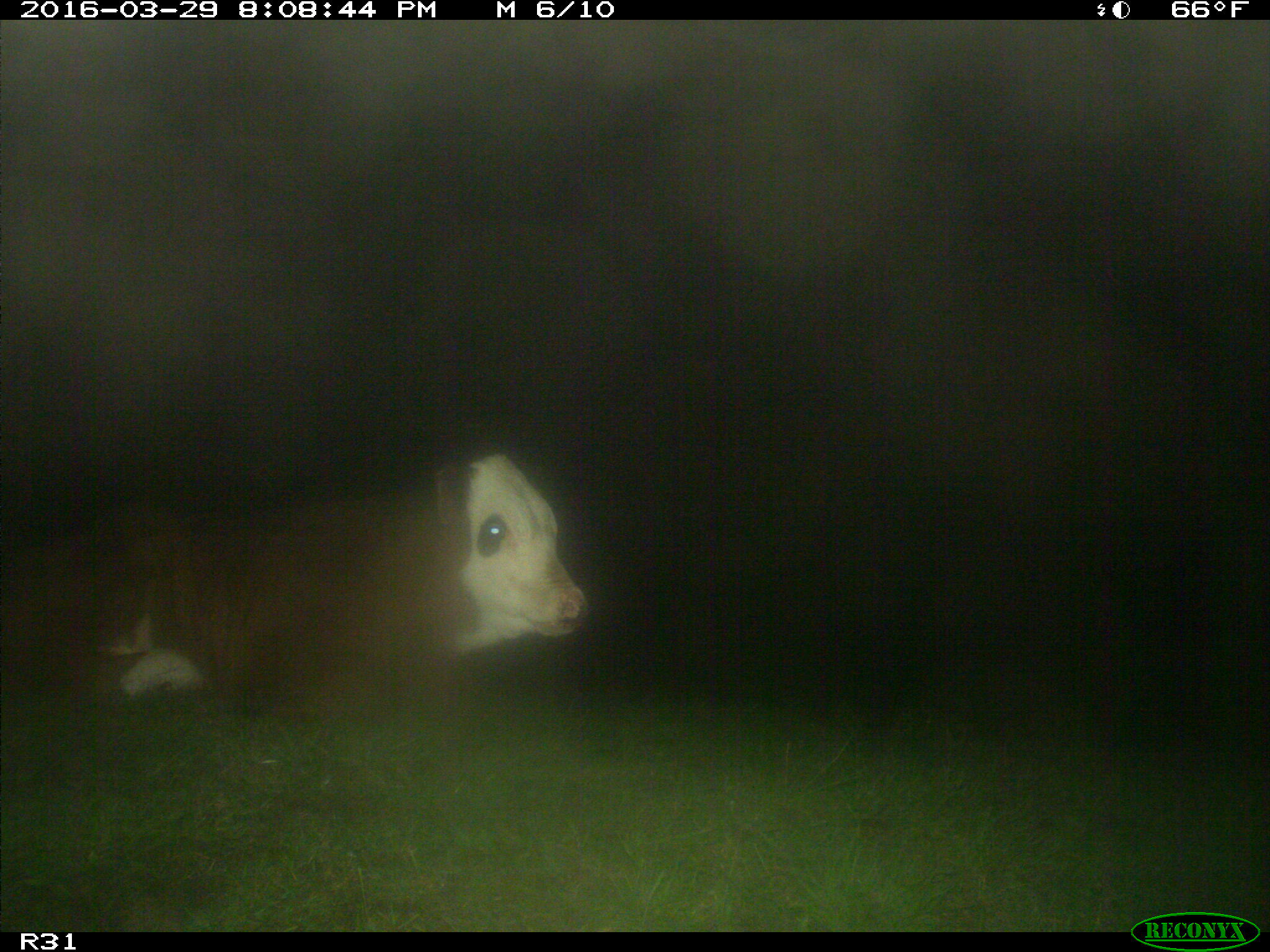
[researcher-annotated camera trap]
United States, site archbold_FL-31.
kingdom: Animalia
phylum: Chordata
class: Mammalia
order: Artiodactyla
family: Bovidae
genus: Bos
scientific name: Bos taurus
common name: domestic cow